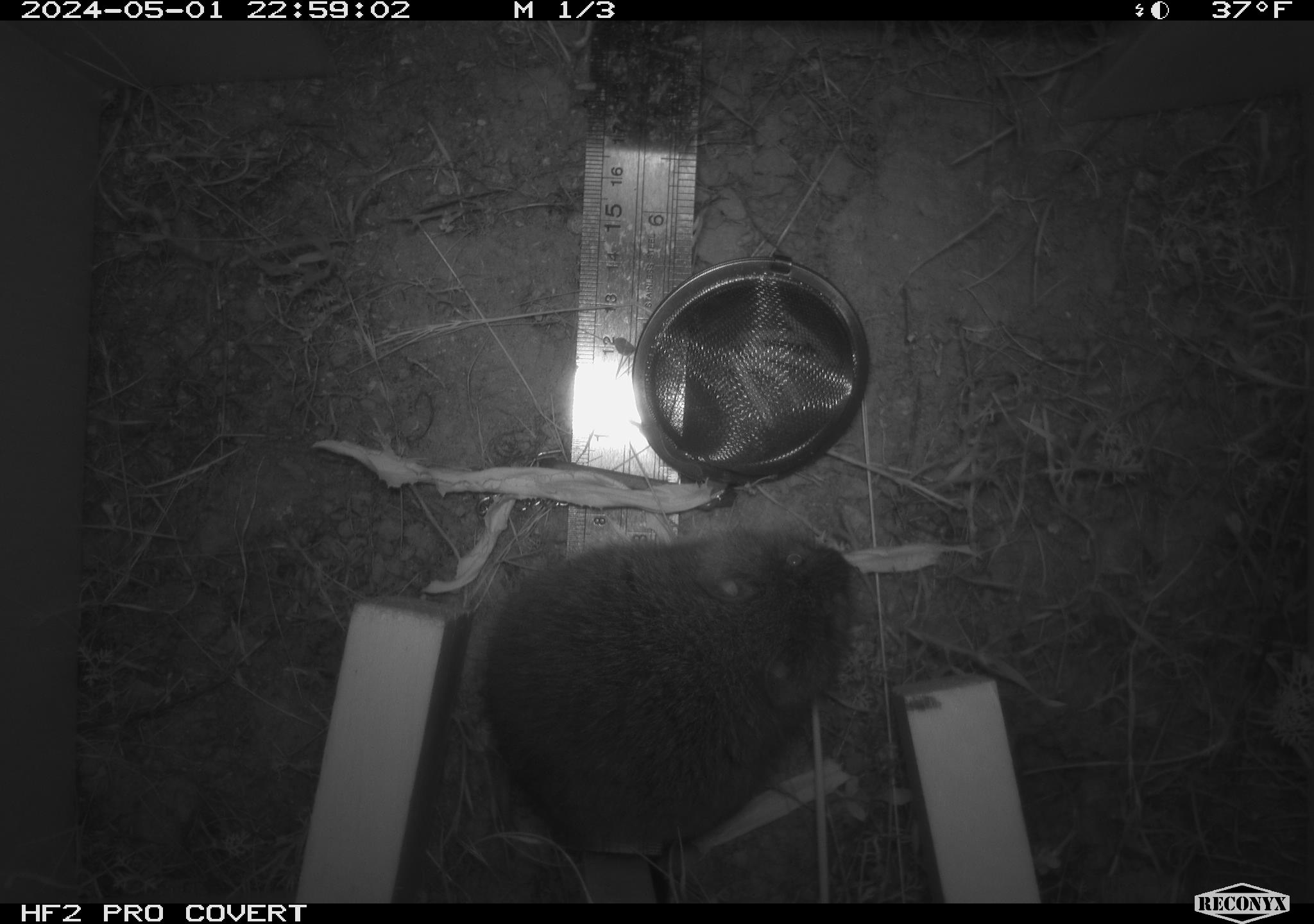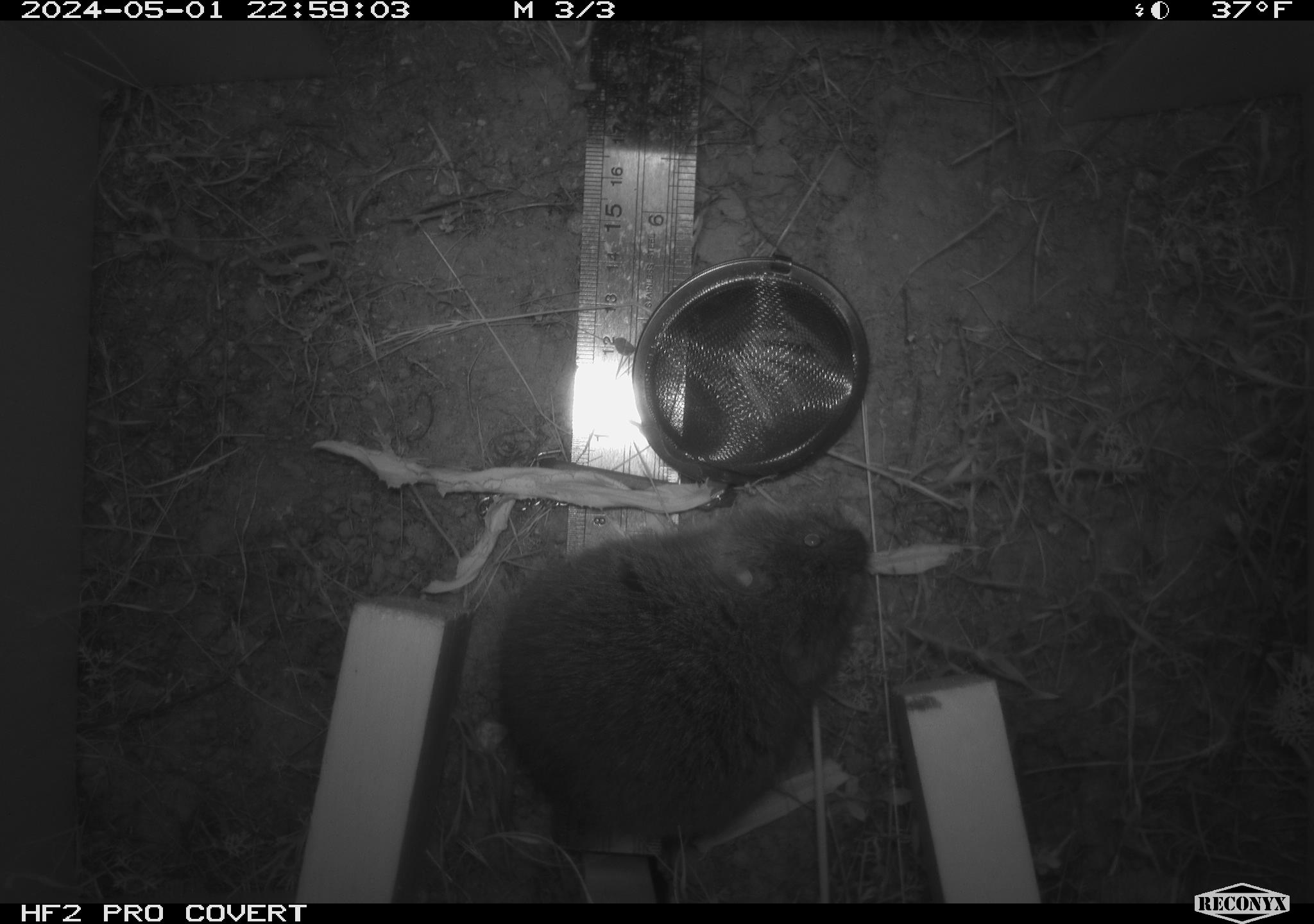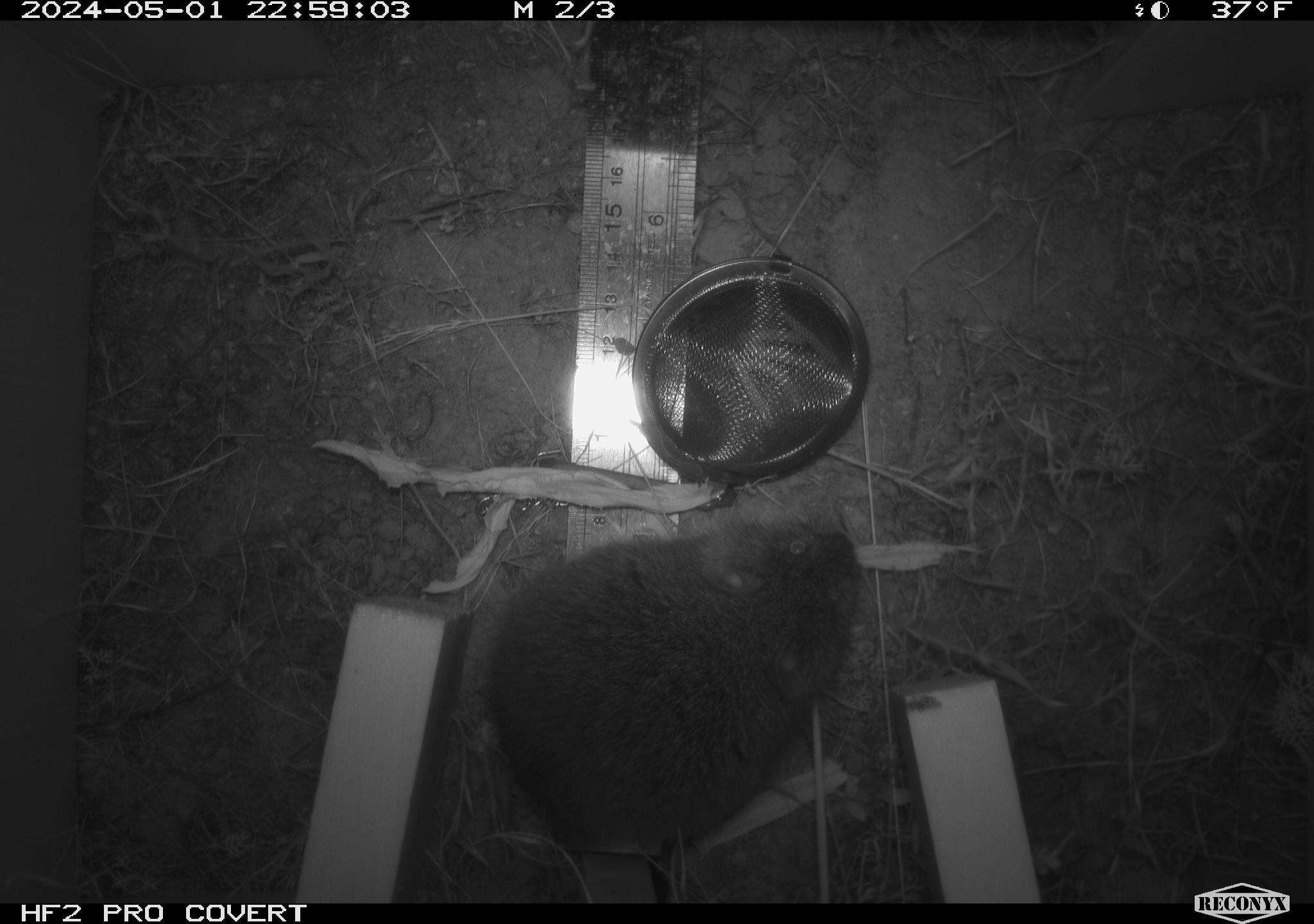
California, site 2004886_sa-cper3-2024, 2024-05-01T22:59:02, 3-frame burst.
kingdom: Animalia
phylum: Chordata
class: Mammalia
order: Rodentia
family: Cricetidae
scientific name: Arvicolinae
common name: voles, lemmings, and muskrats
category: arvicolinae subfamily